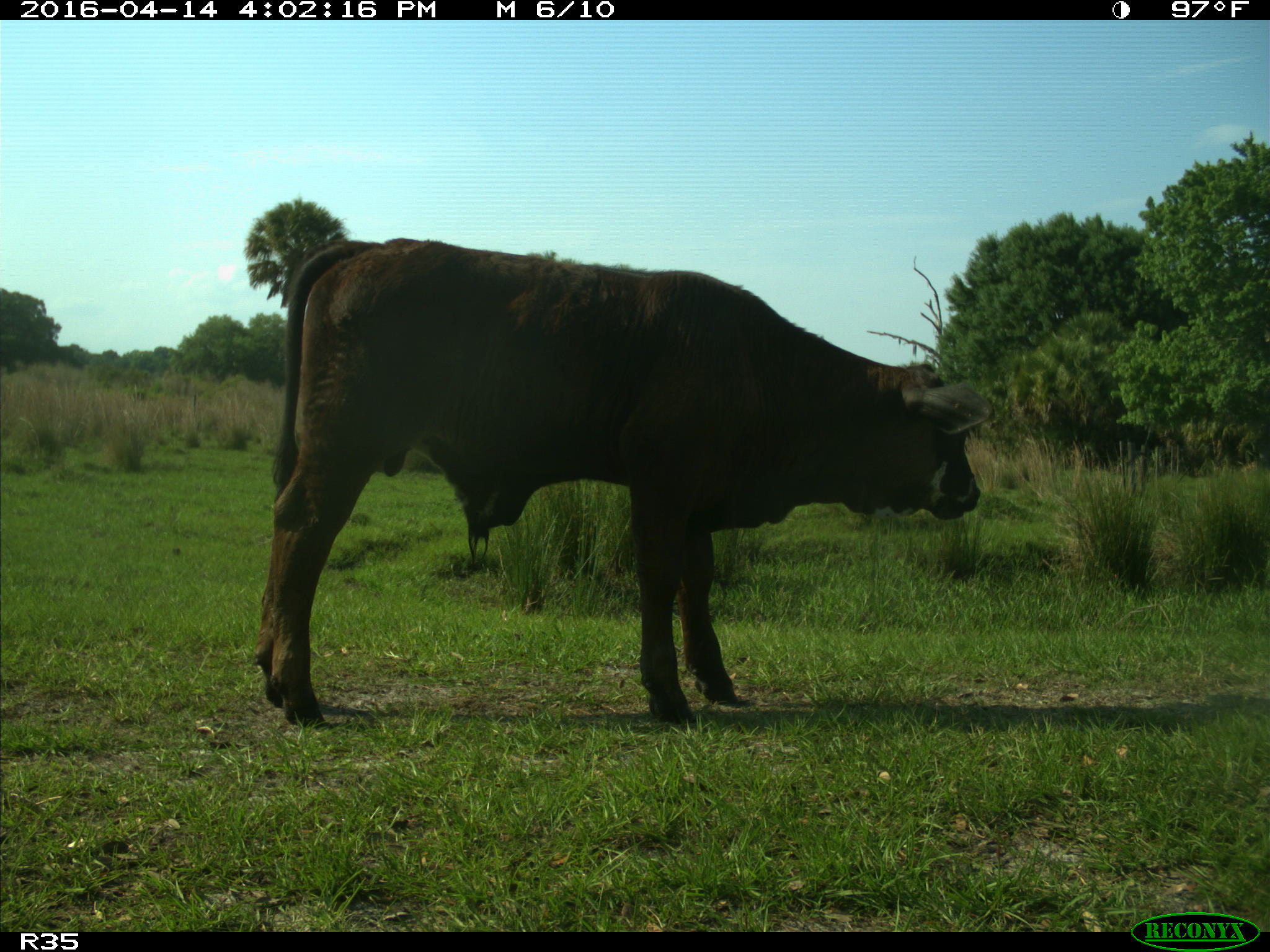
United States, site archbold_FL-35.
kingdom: Animalia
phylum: Chordata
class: Mammalia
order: Artiodactyla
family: Bovidae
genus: Bos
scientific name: Bos taurus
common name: domestic cow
Bos taurus (domestic cow).